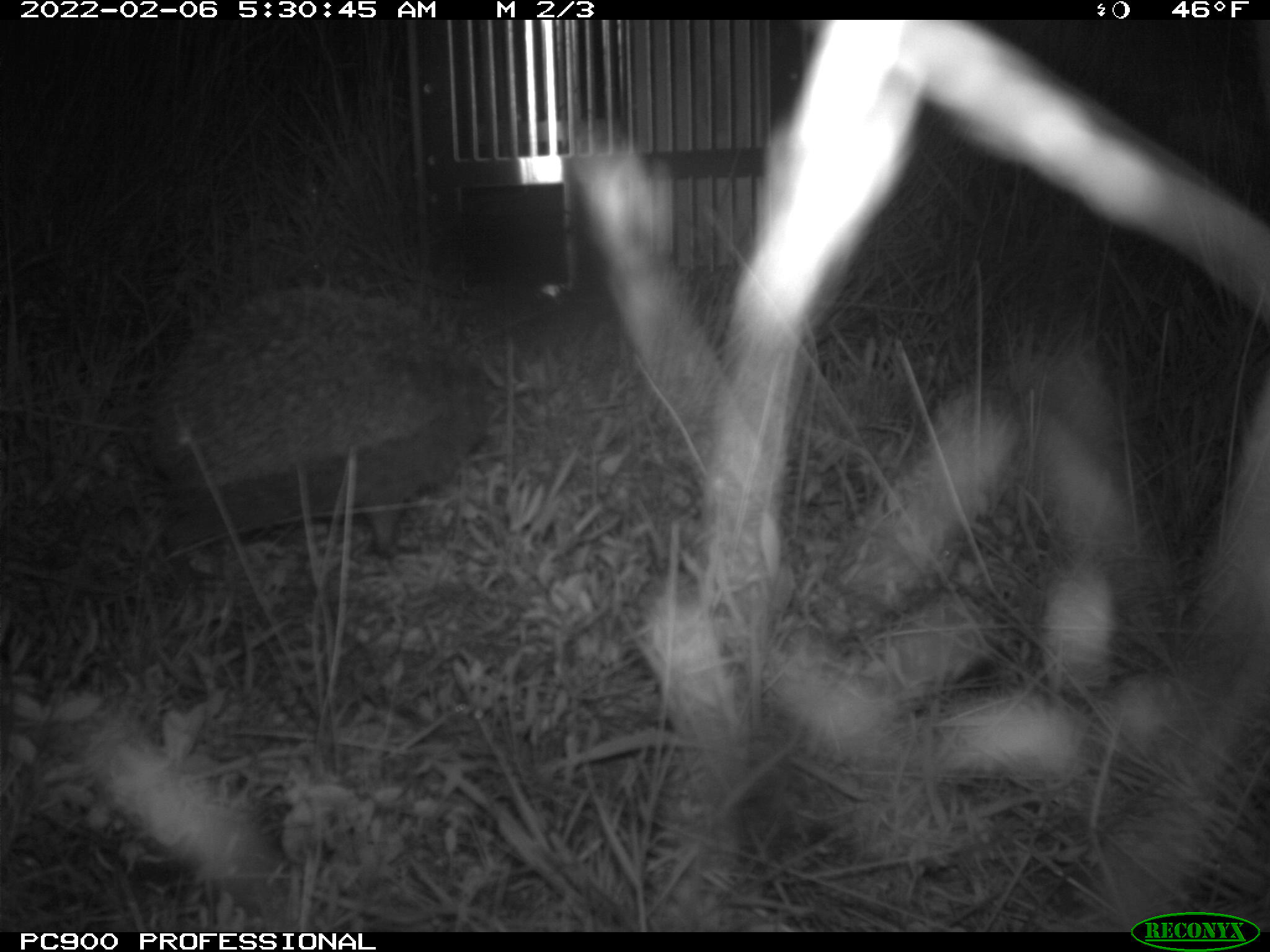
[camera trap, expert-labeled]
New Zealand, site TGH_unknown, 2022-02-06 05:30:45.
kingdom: Animalia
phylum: Chordata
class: Mammalia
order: Eulipotyphla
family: Erinaceidae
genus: Erinaceus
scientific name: Erinaceus europaeus europaeus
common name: european hedgehog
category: hedgehog